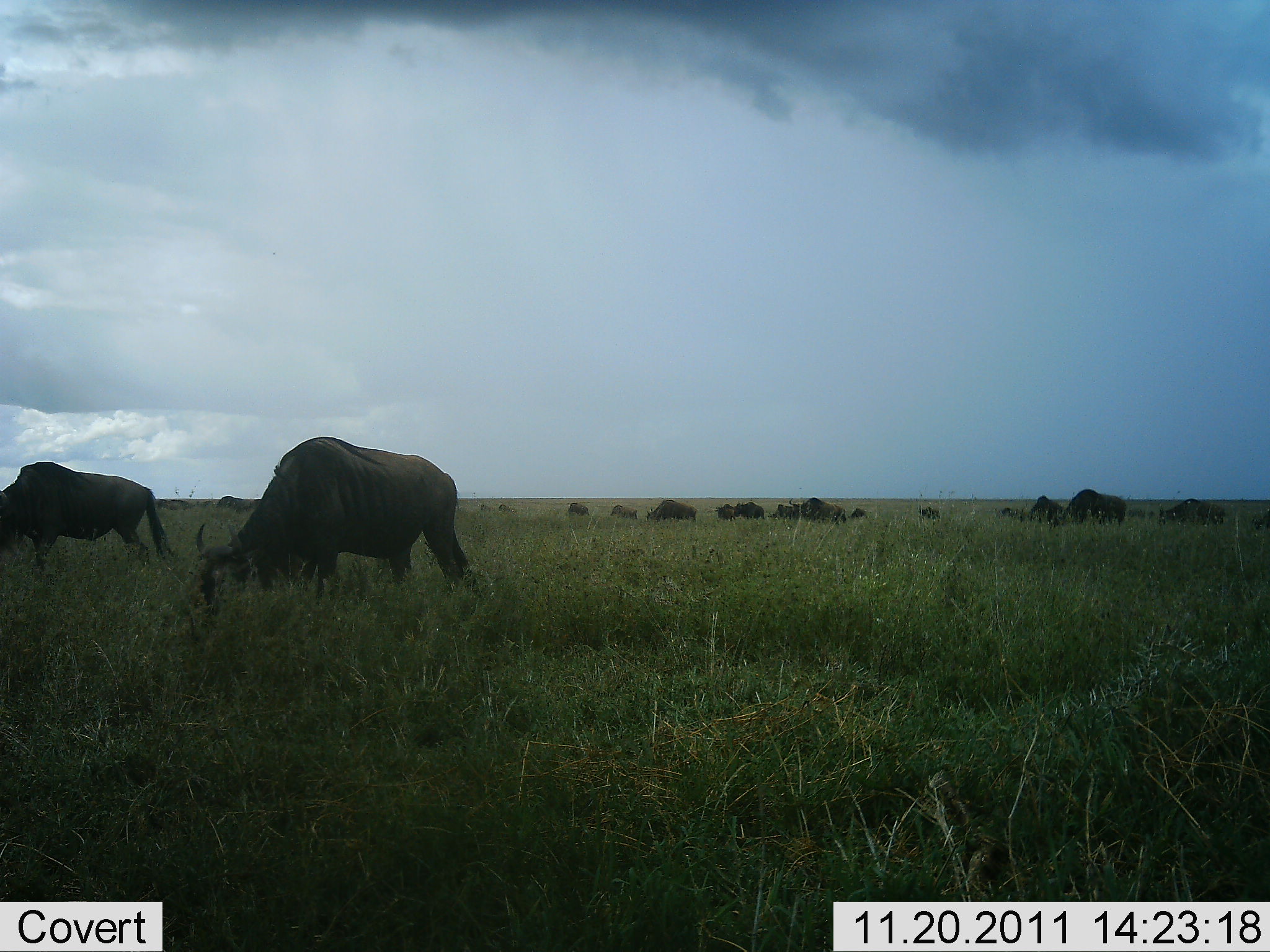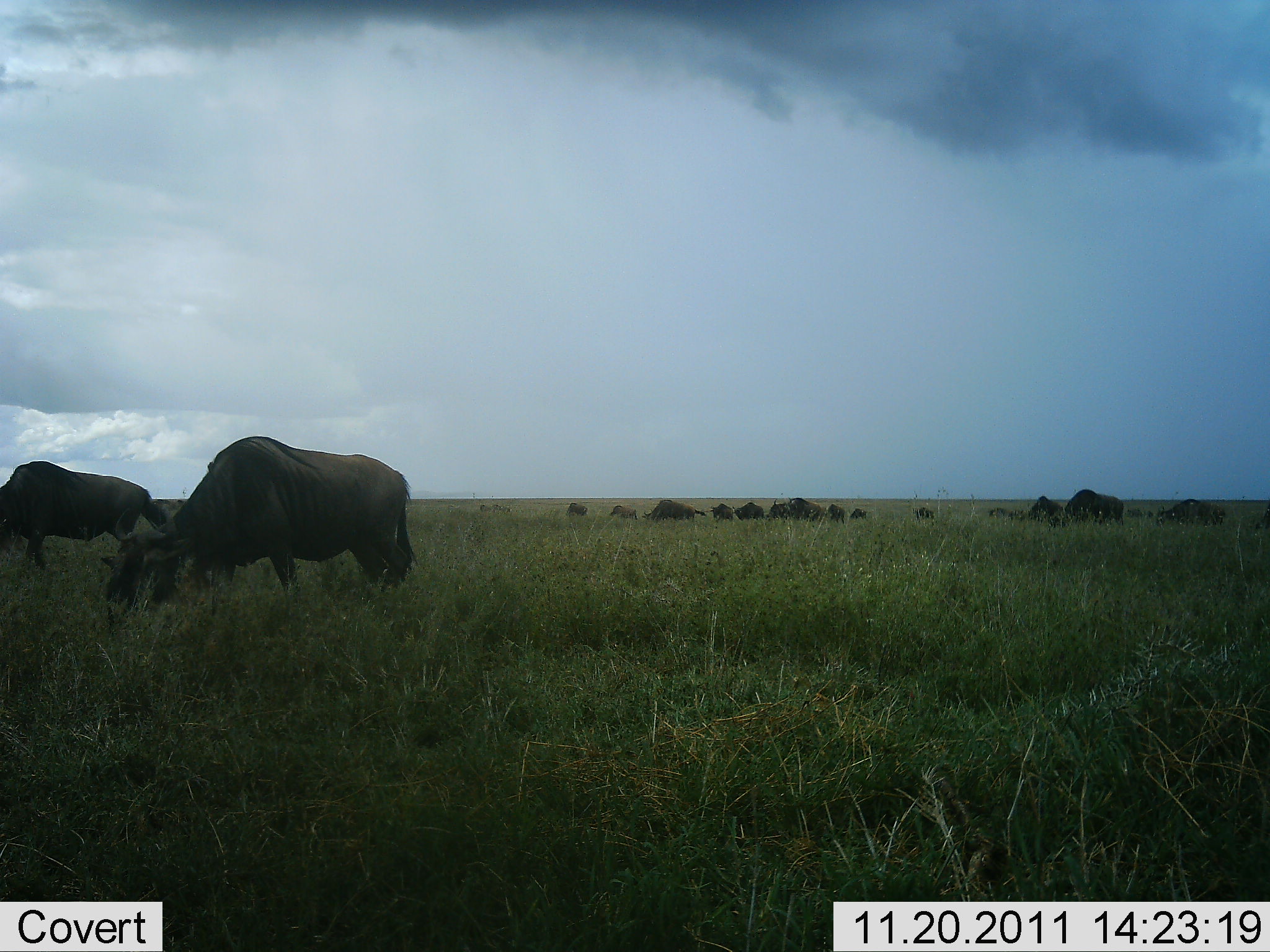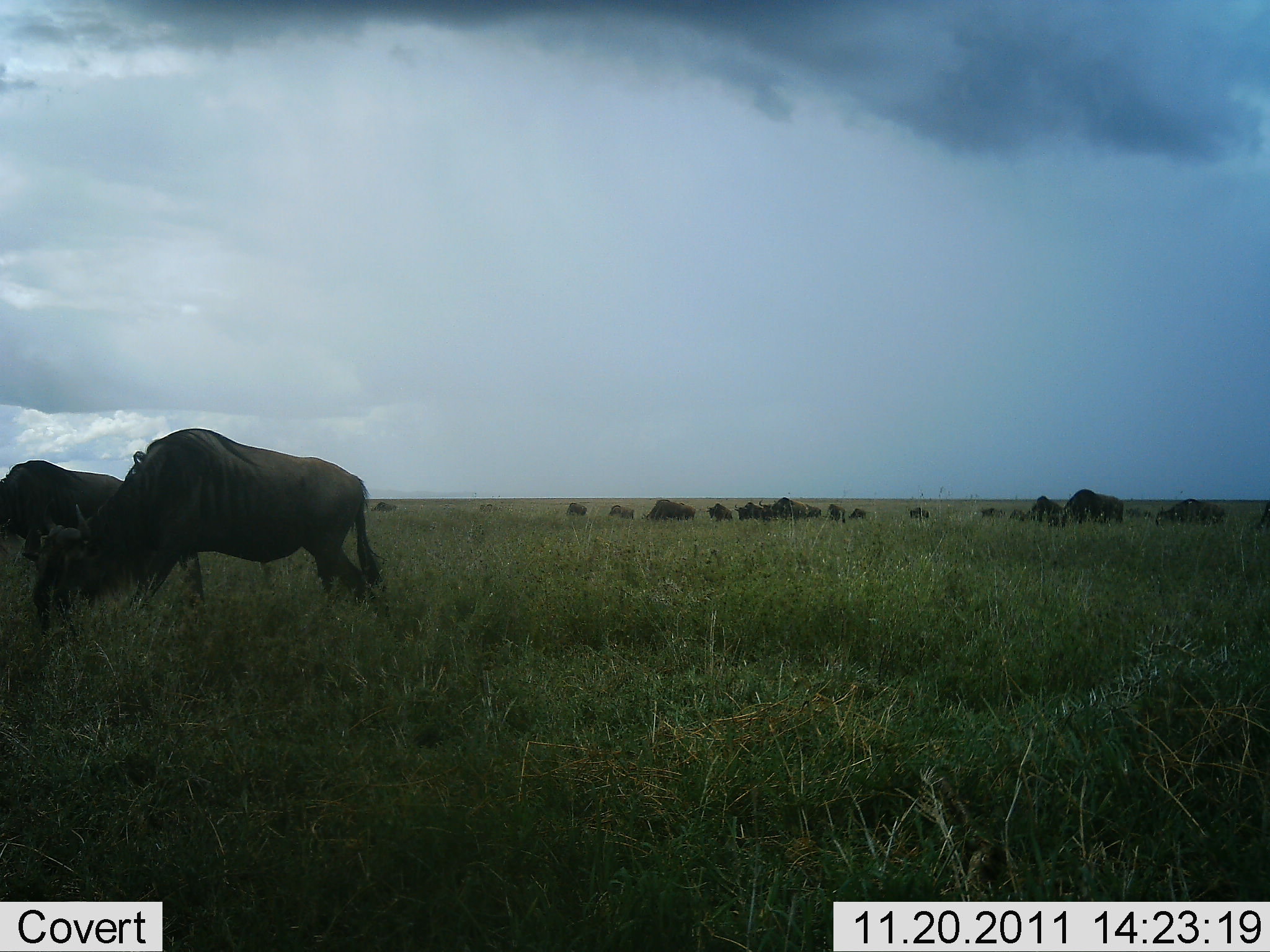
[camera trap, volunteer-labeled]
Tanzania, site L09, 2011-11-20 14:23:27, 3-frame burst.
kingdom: Animalia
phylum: Chordata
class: Mammalia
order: Artiodactyla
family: Bovidae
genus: Connochaetes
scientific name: Connochaetes taurinus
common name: blue wildebeest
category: wildebeest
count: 11-50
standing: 45%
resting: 0%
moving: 64%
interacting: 0%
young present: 0%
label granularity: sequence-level